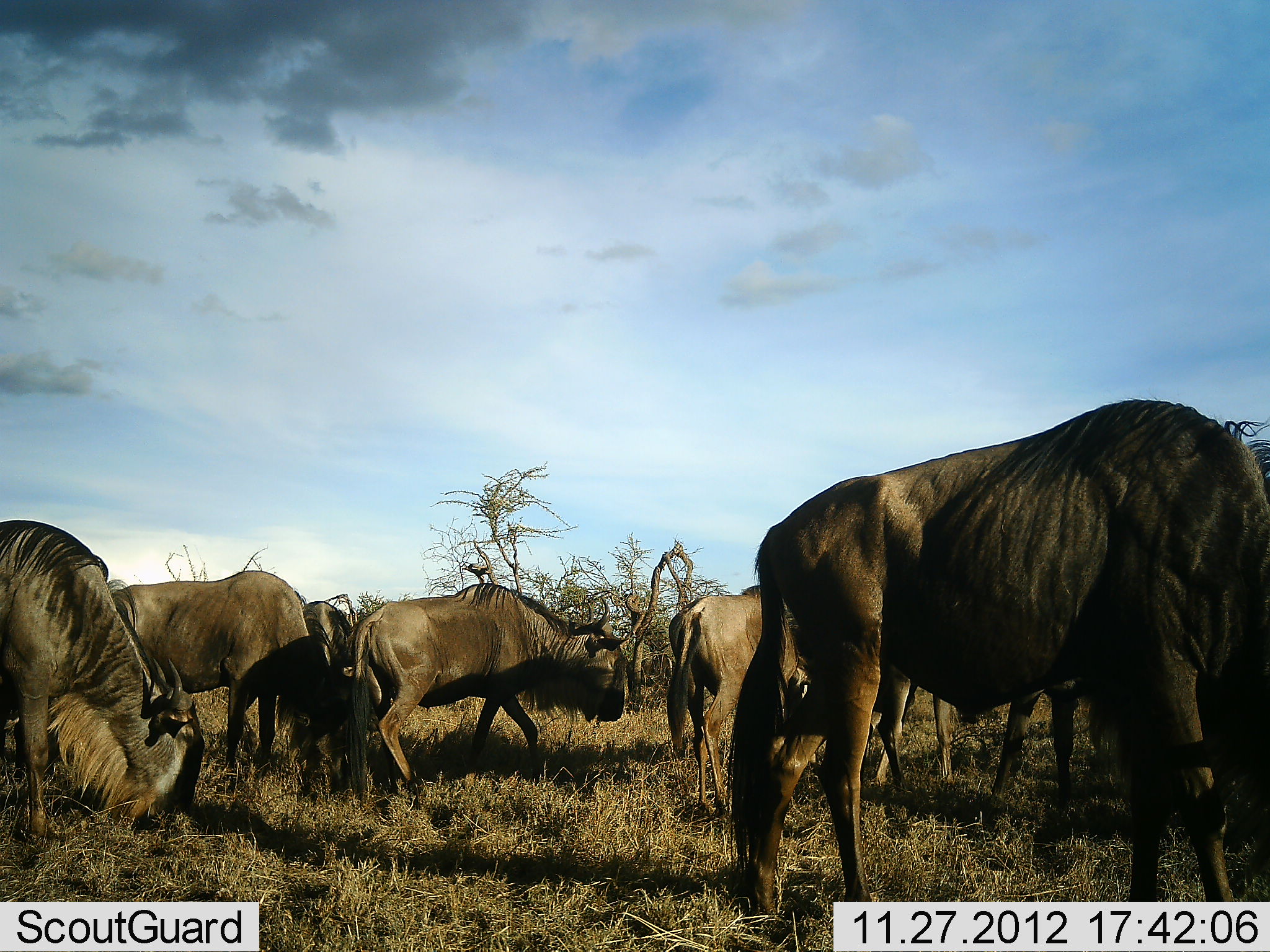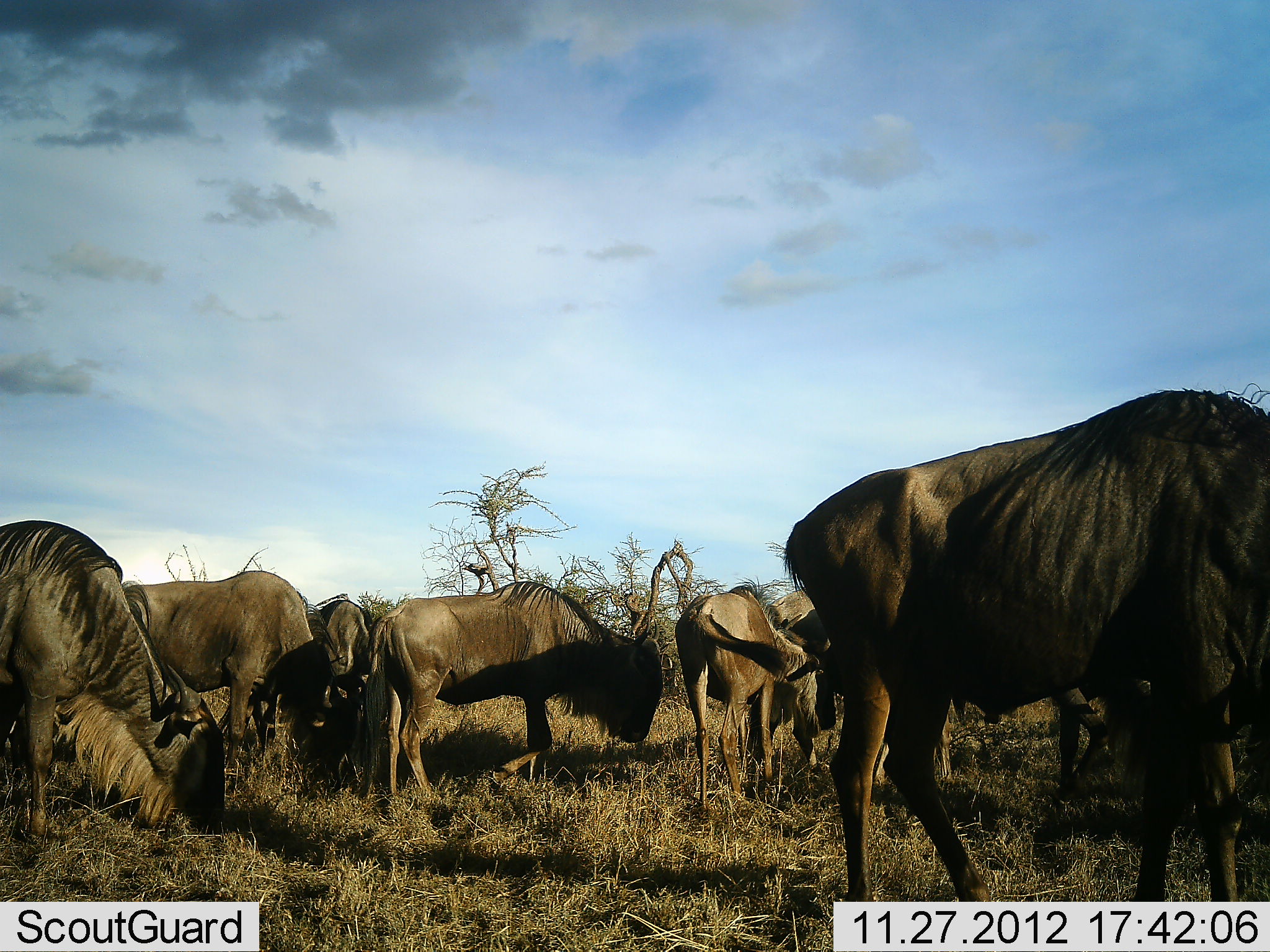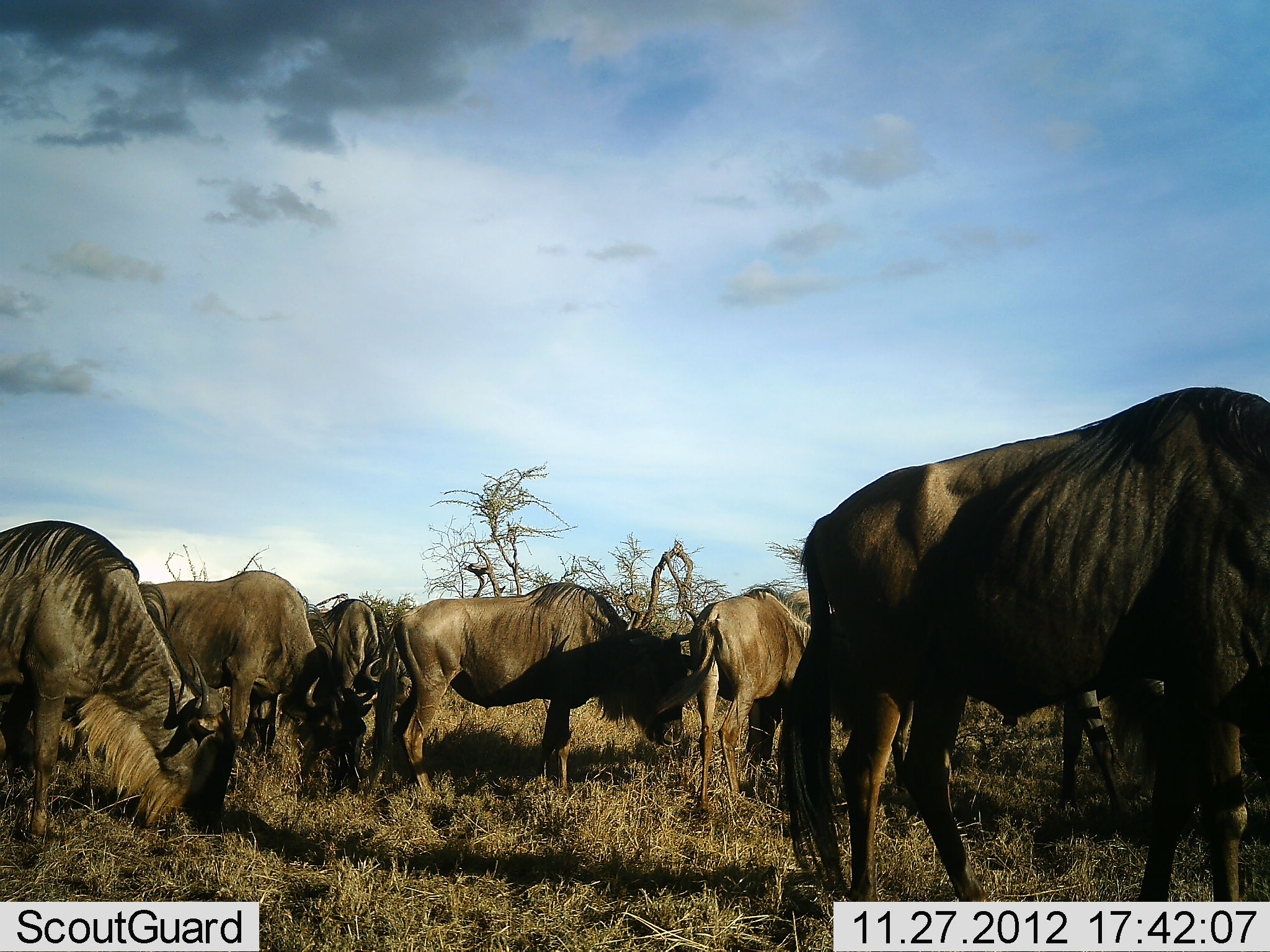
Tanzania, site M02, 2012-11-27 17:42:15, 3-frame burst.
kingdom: Animalia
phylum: Chordata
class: Mammalia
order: Artiodactyla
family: Bovidae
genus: Connochaetes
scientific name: Connochaetes taurinus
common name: blue wildebeest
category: wildebeest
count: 8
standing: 40%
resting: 0%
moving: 35%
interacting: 5%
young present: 0%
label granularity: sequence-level